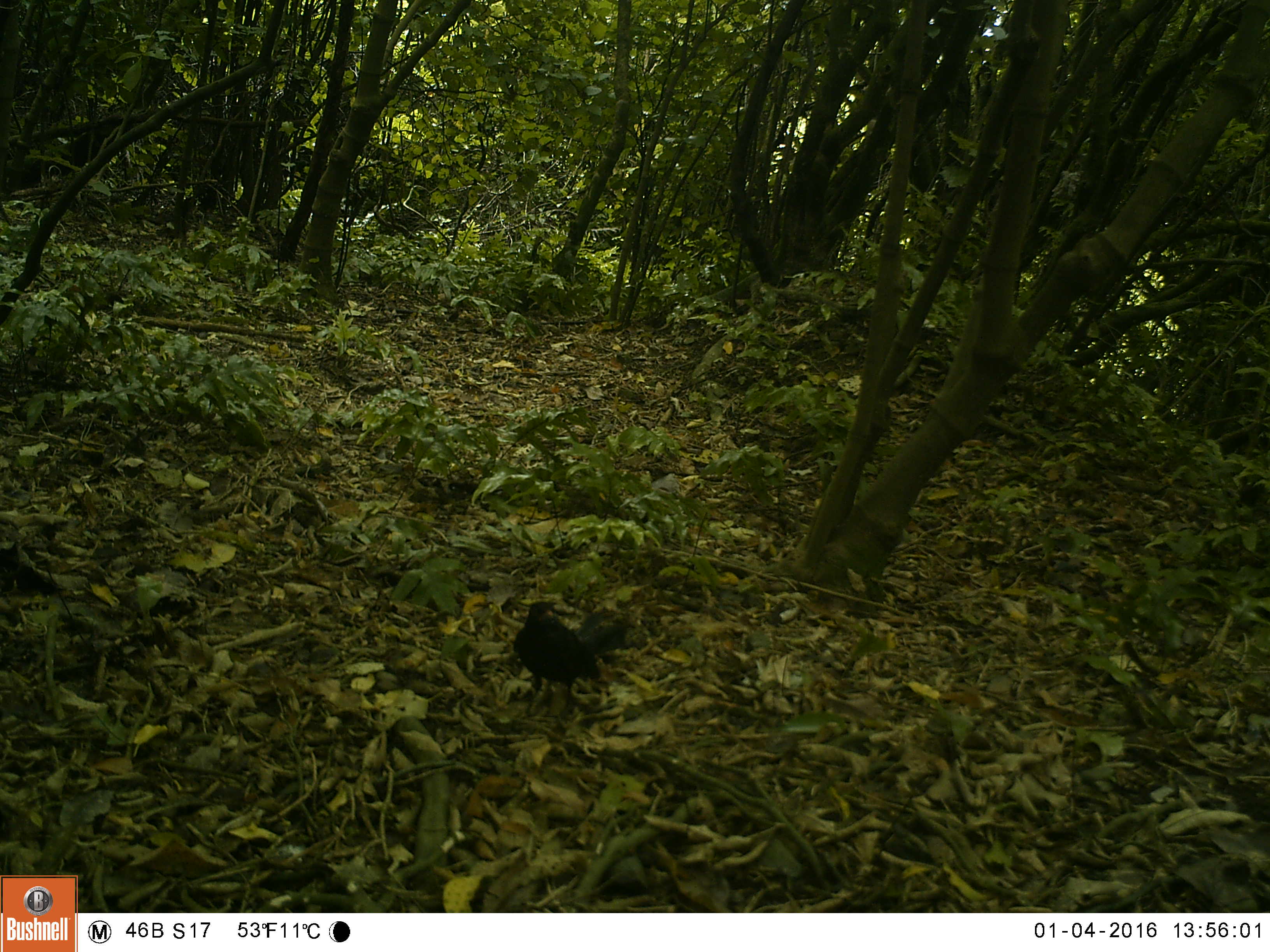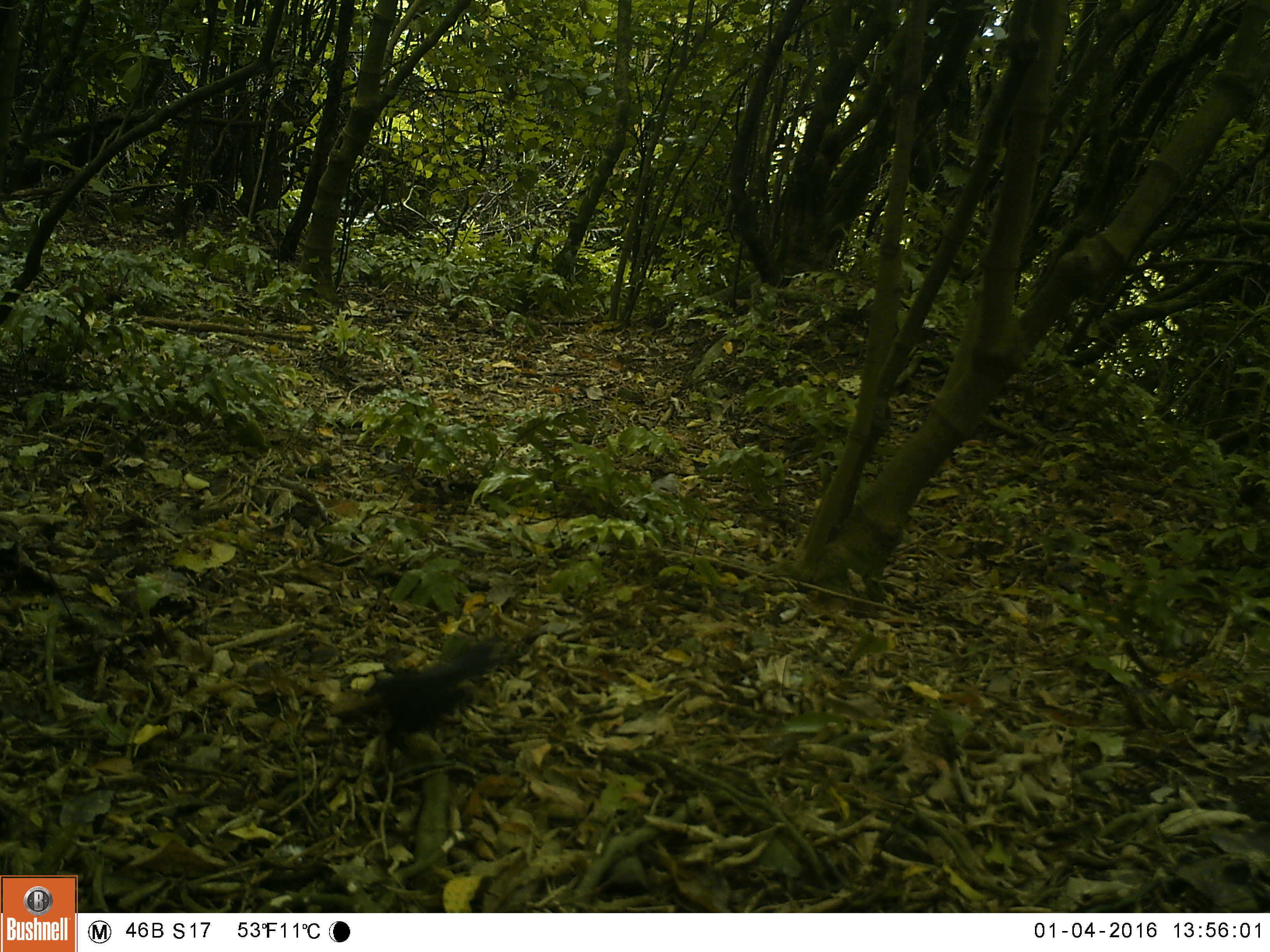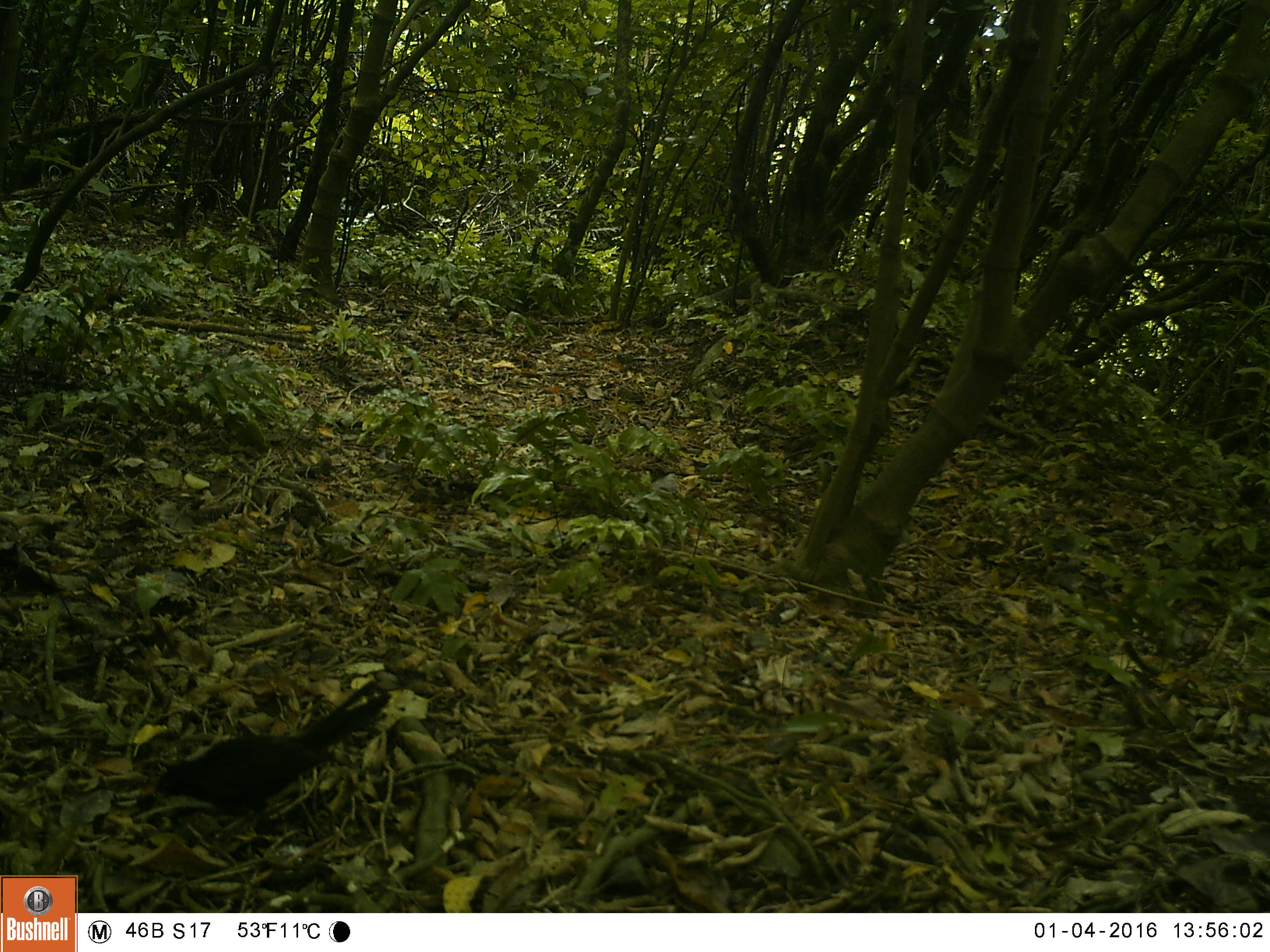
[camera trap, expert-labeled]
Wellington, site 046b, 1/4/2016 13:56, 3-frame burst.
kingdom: Animalia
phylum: Chordata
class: Aves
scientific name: Aves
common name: bird